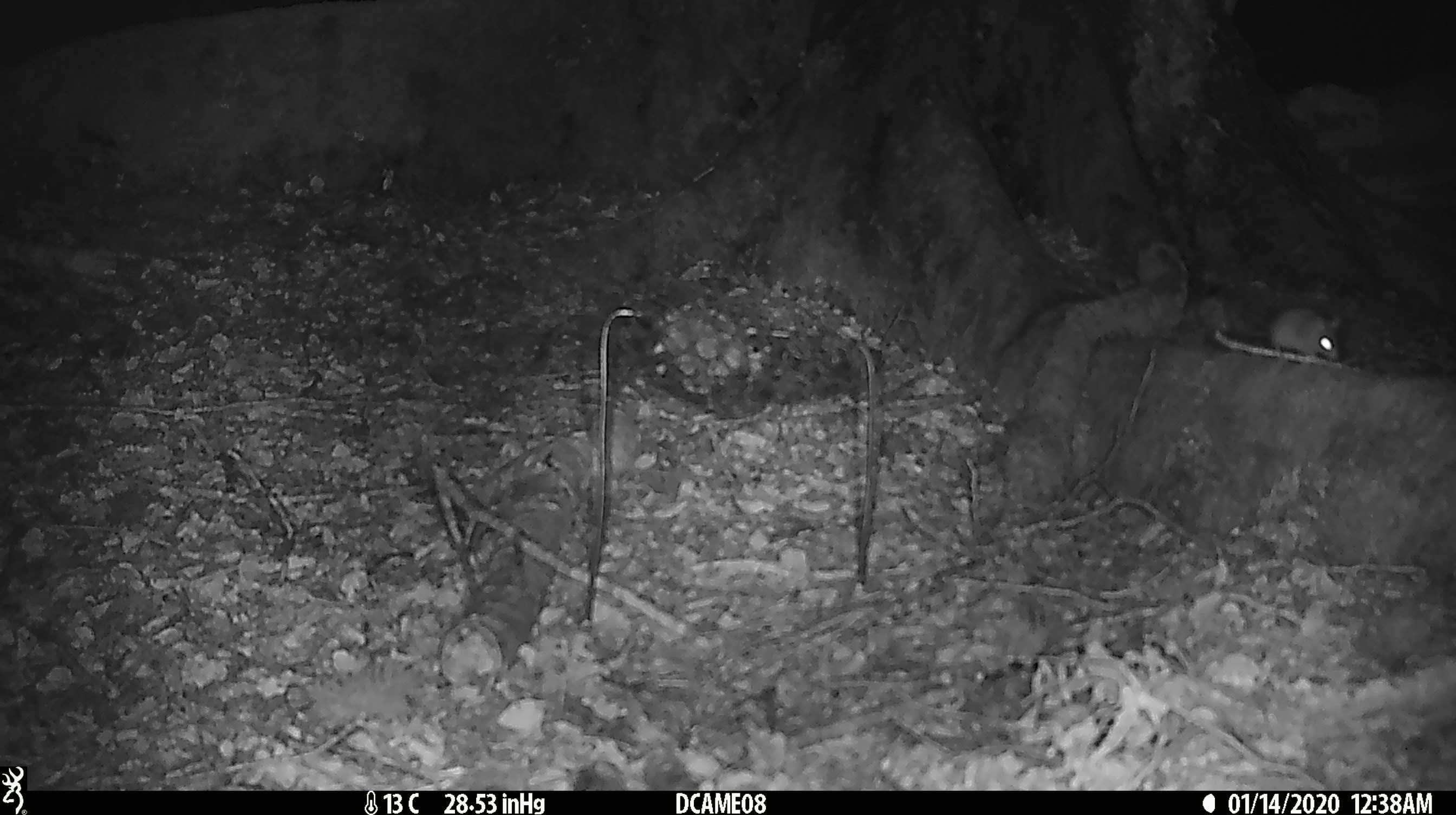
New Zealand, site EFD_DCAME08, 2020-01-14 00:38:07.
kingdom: Animalia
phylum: Chordata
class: Mammalia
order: Rodentia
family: Muridae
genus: Mus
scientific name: Mus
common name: mouse